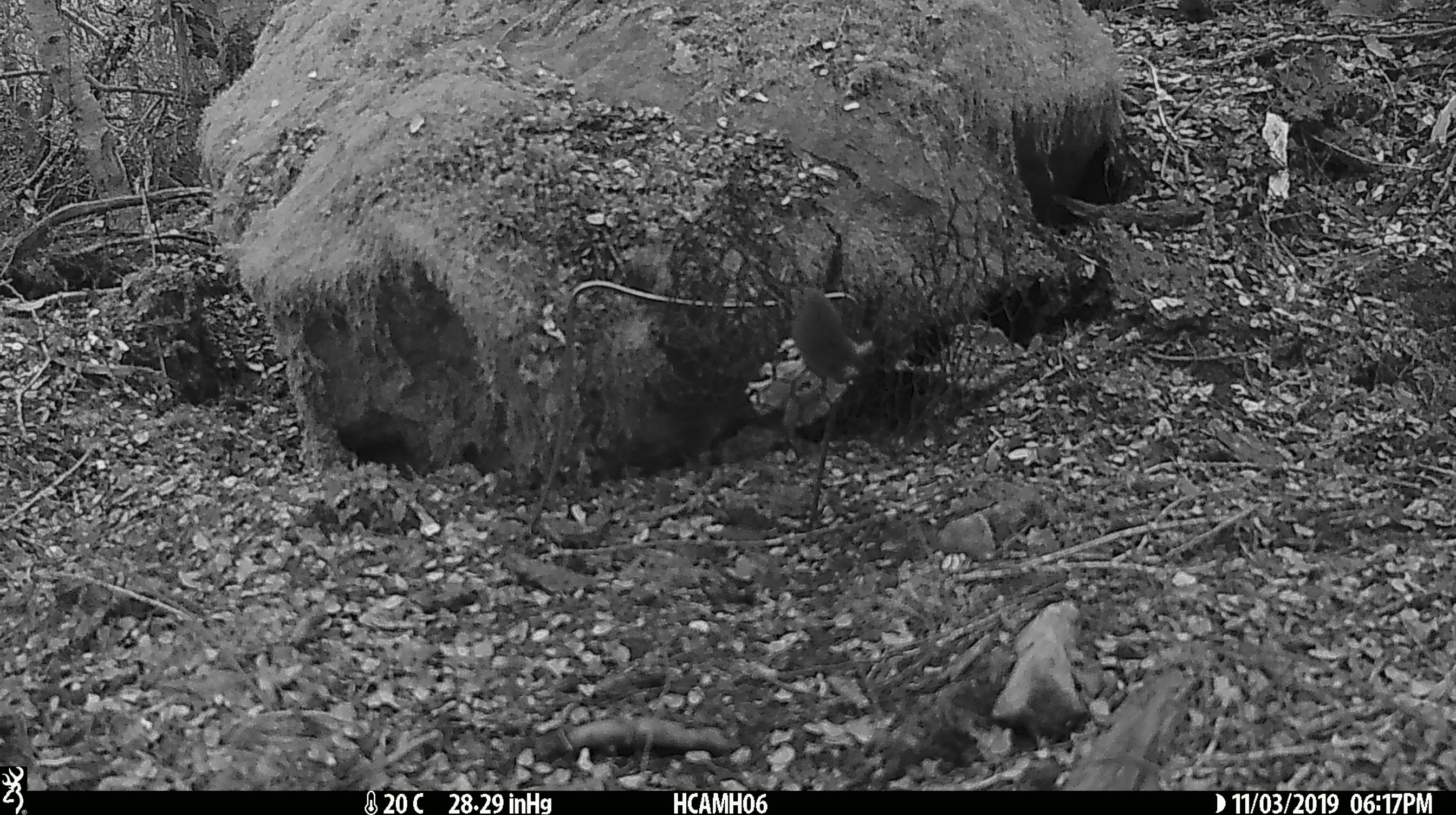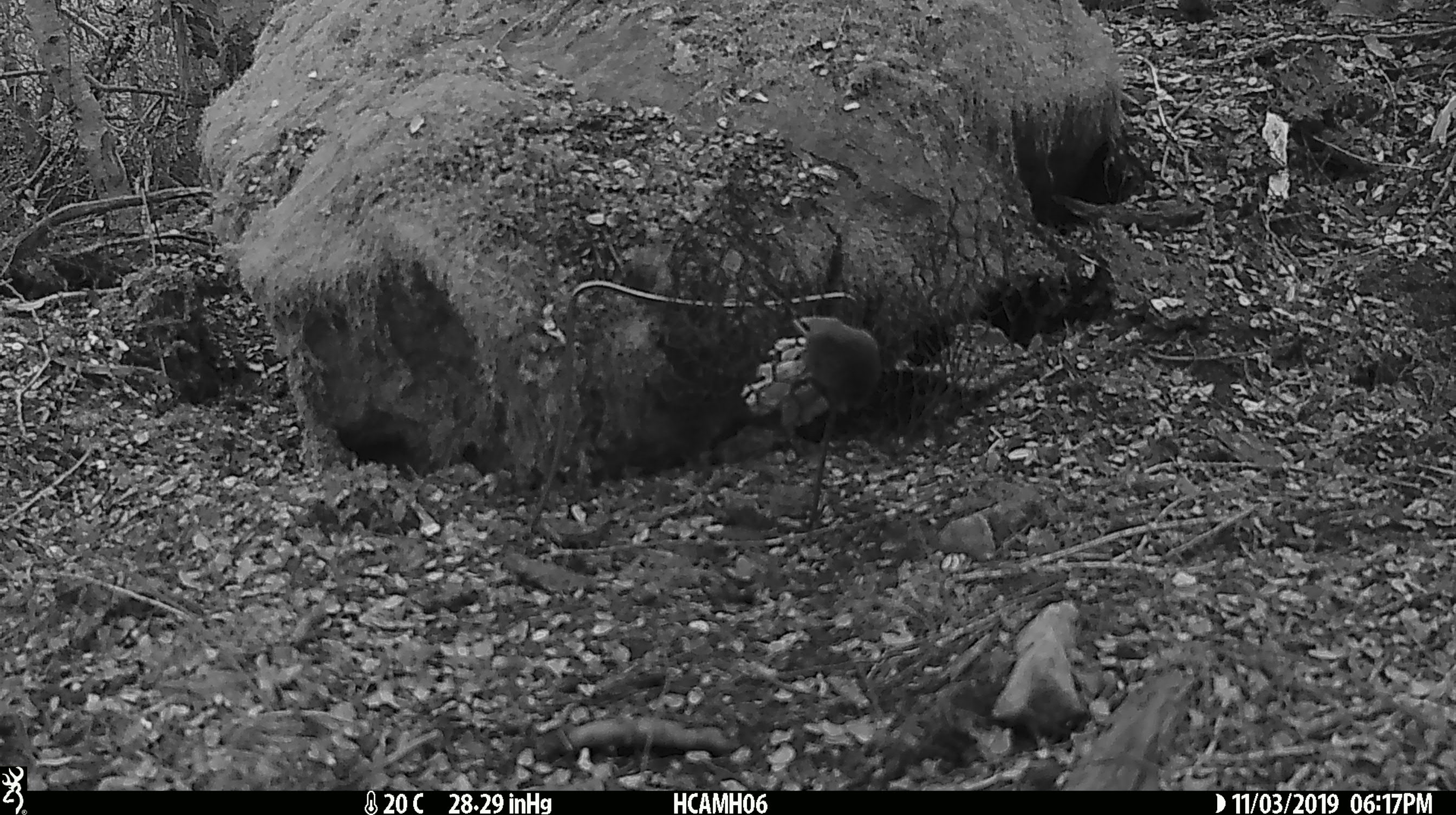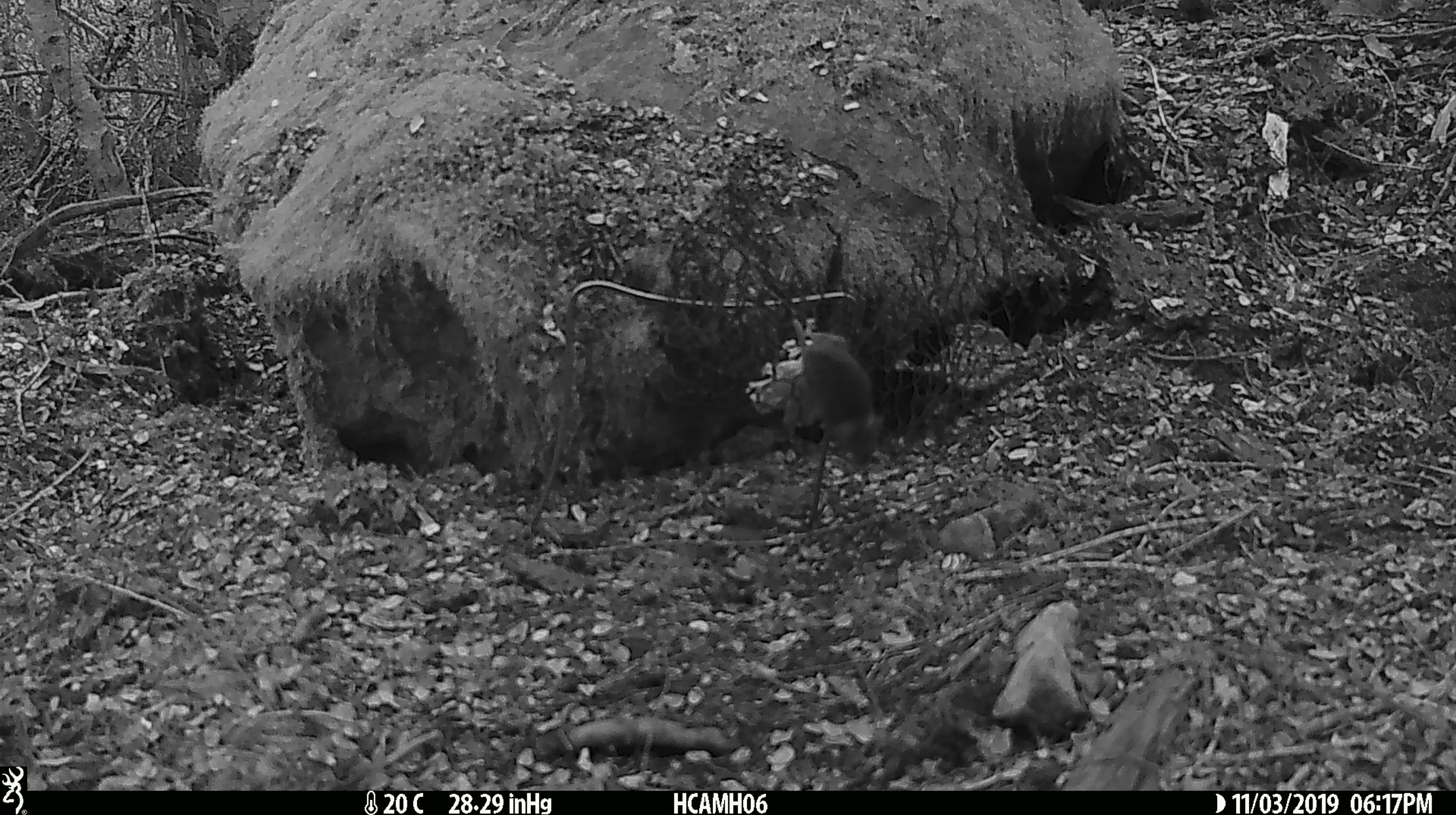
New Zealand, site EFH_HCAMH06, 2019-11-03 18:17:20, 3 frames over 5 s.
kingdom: Animalia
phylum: Chordata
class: Mammalia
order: Rodentia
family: Muridae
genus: Mus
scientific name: Mus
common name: mouse